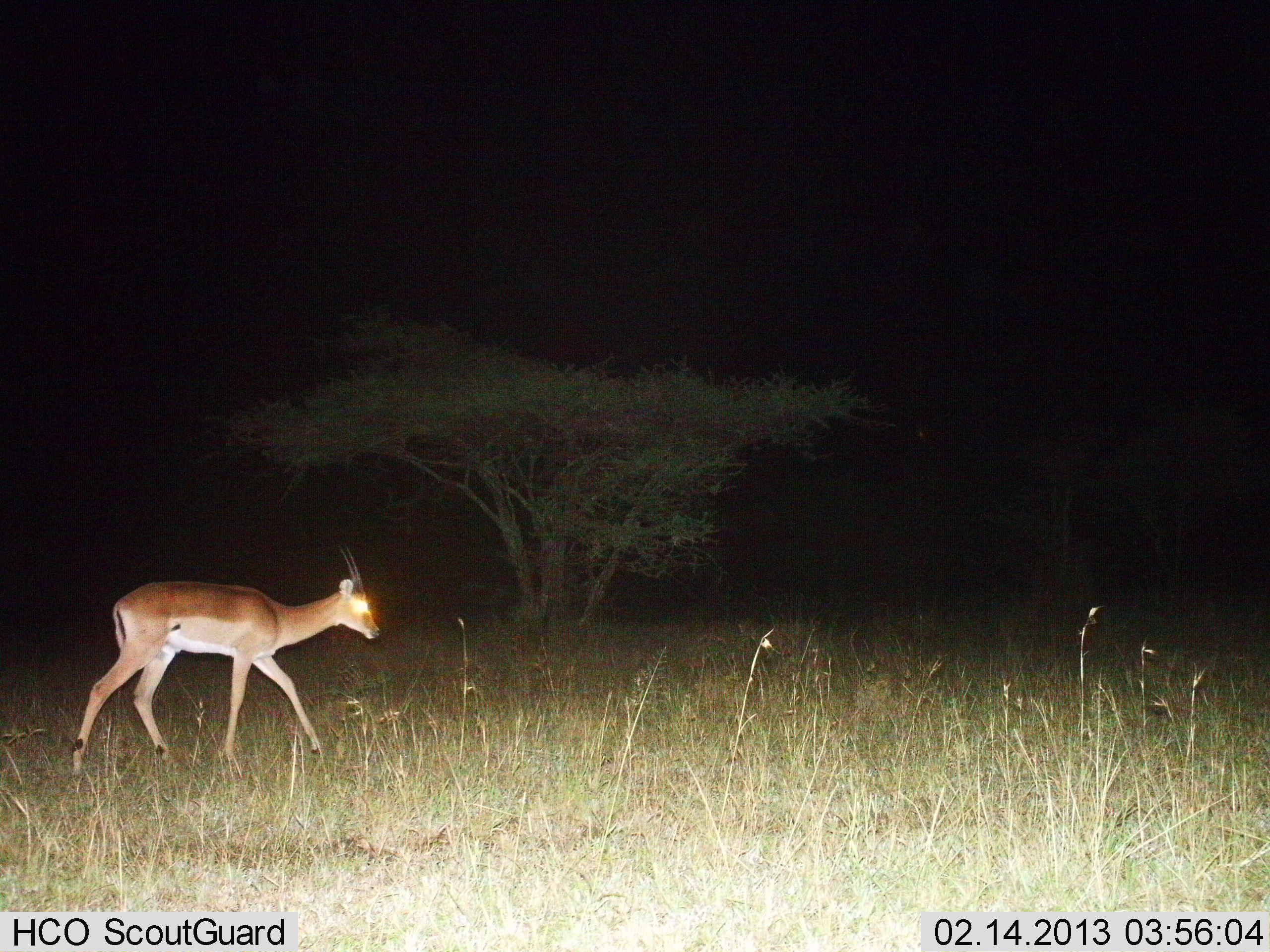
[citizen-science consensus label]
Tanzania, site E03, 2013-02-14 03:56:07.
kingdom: Animalia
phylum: Chordata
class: Mammalia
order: Artiodactyla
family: Bovidae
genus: Nanger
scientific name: Nanger granti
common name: grant's gazelle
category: gazellegrants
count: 1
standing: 17%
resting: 0%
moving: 83%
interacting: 0%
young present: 0%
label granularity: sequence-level